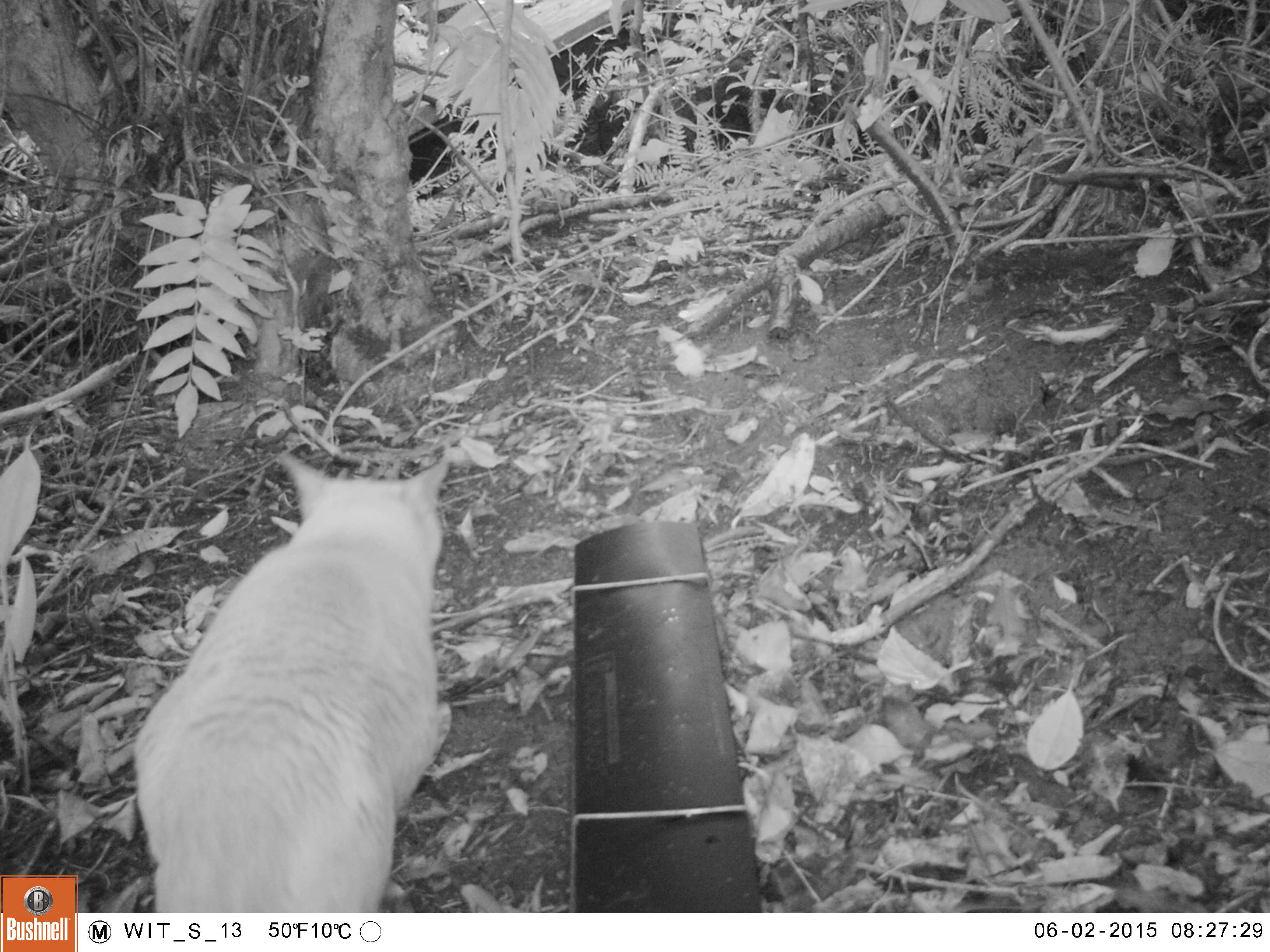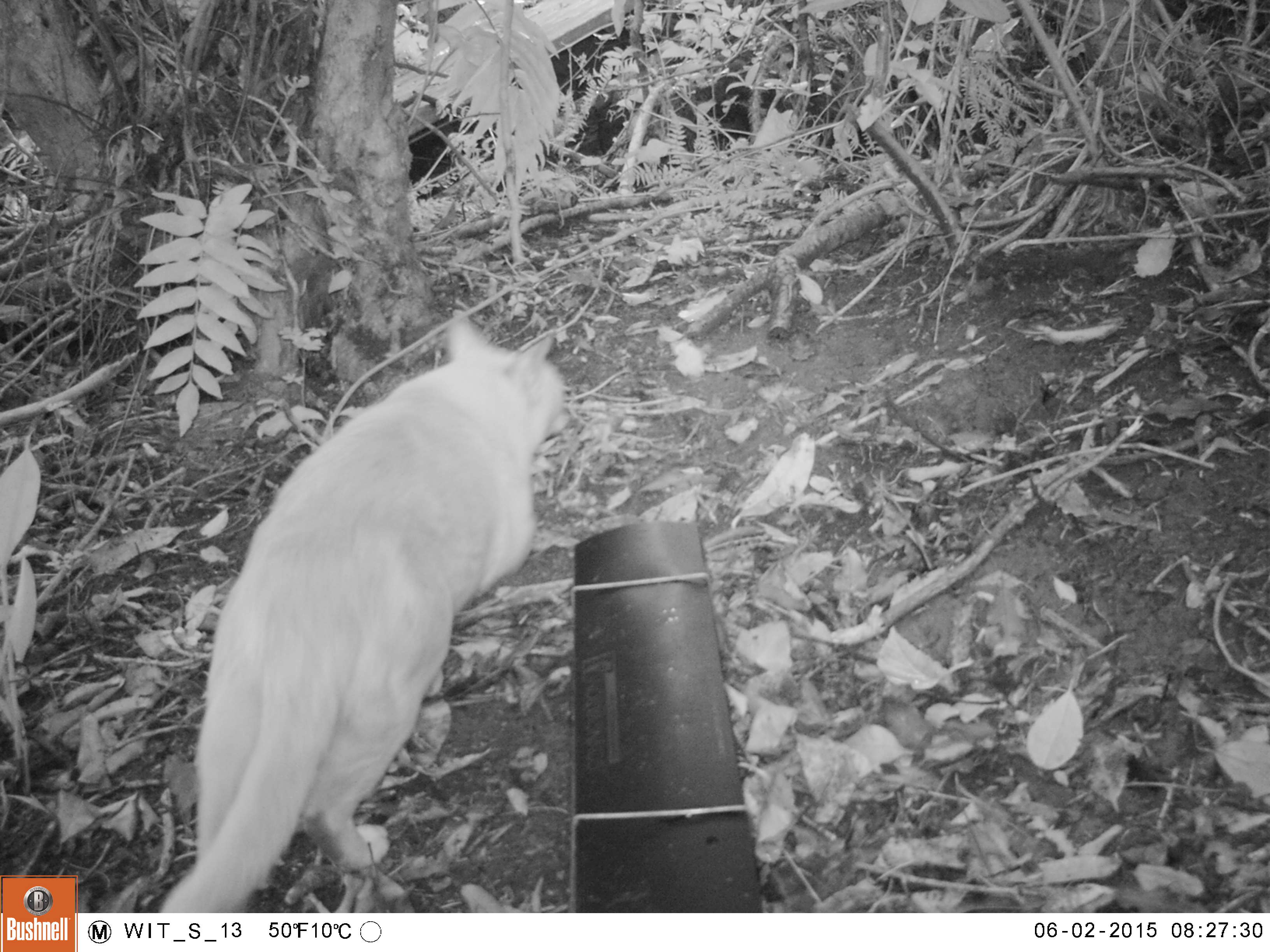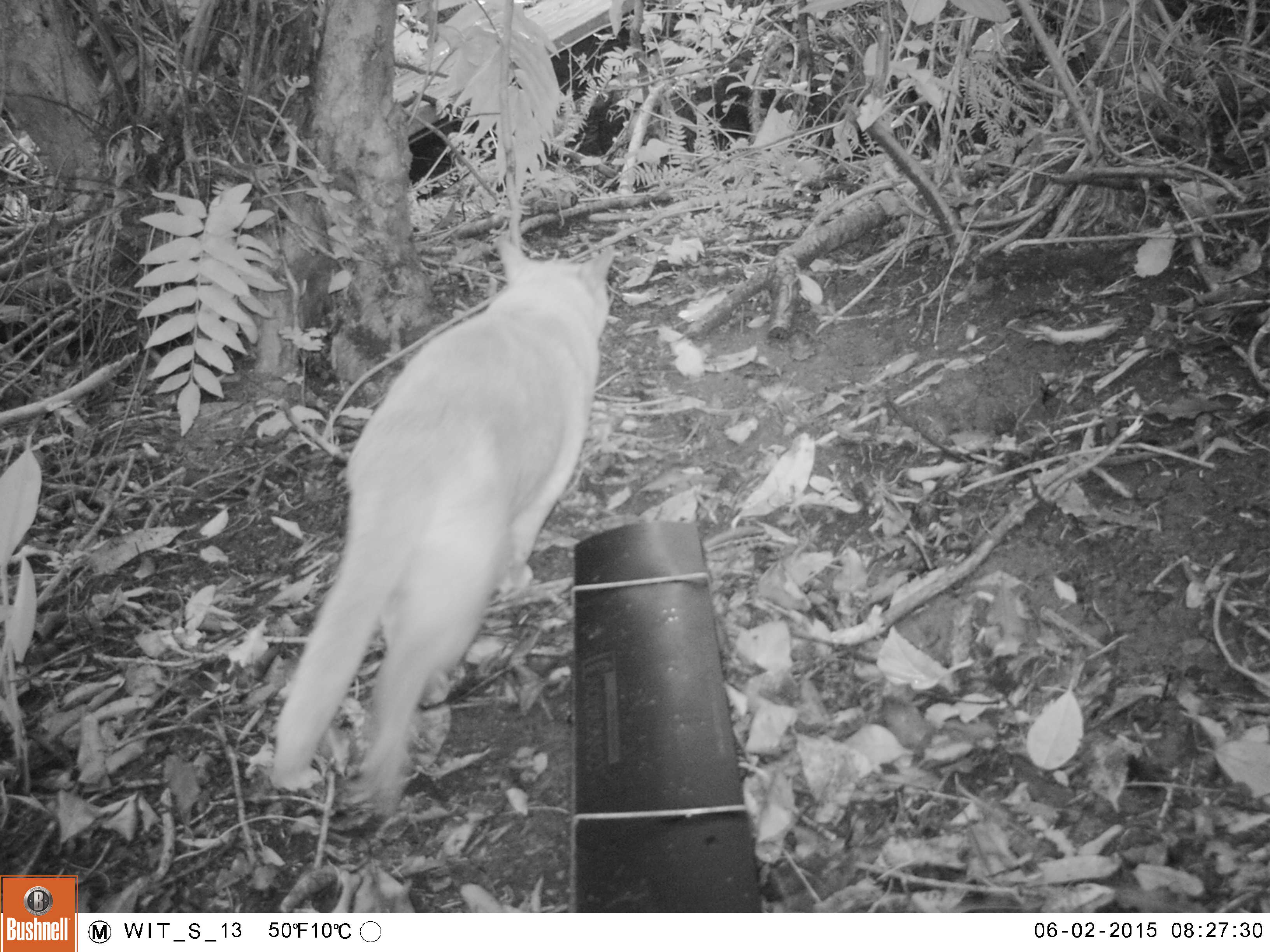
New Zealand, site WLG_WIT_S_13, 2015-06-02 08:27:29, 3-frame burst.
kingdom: Animalia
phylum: Chordata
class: Mammalia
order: Carnivora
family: Felidae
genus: Felis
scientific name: Felis catus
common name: domestic cat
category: cat